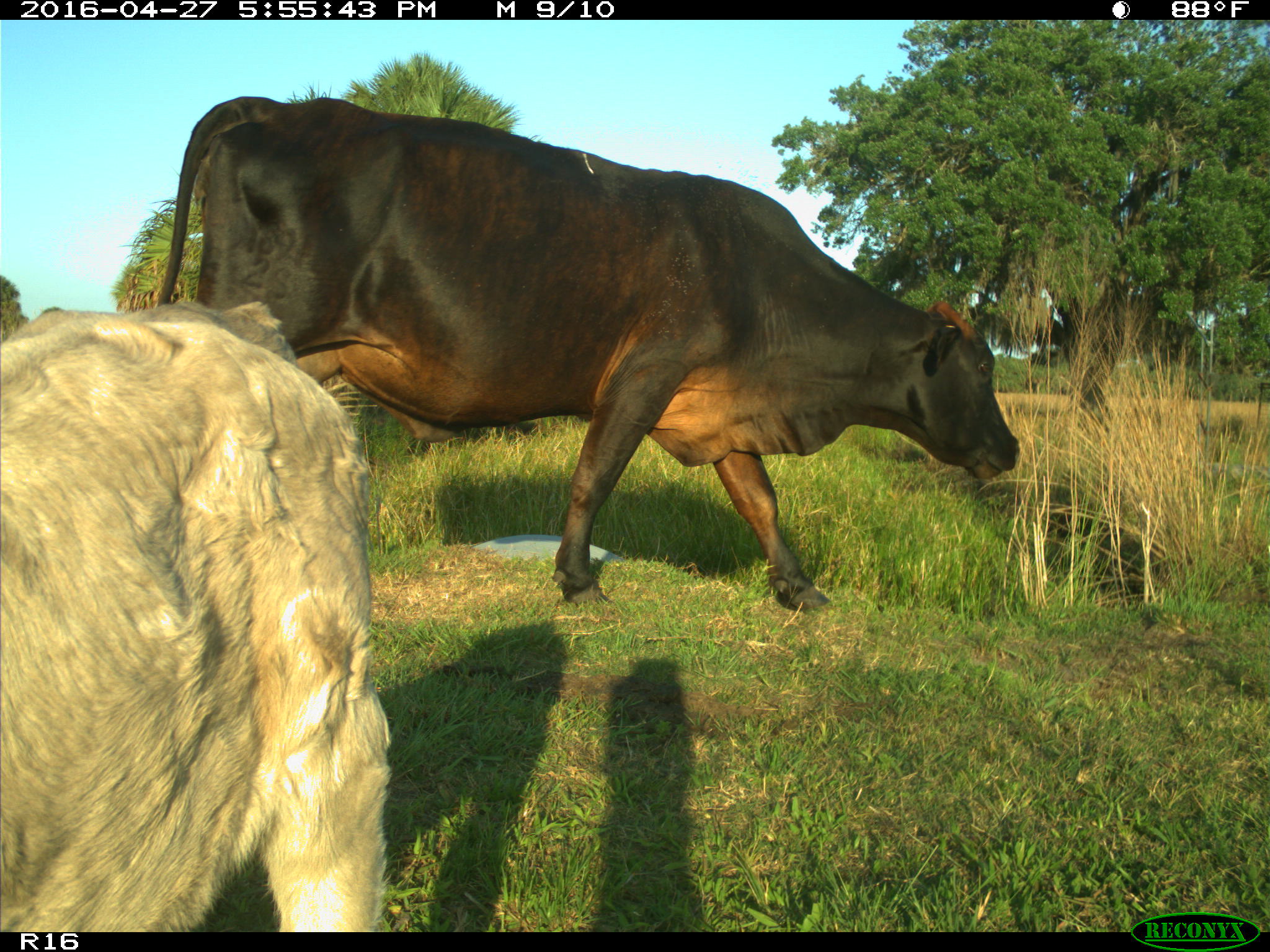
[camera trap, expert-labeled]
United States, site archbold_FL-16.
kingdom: Animalia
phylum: Chordata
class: Mammalia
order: Artiodactyla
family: Bovidae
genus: Bos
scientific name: Bos taurus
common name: domestic cow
Bos taurus (domestic cow).